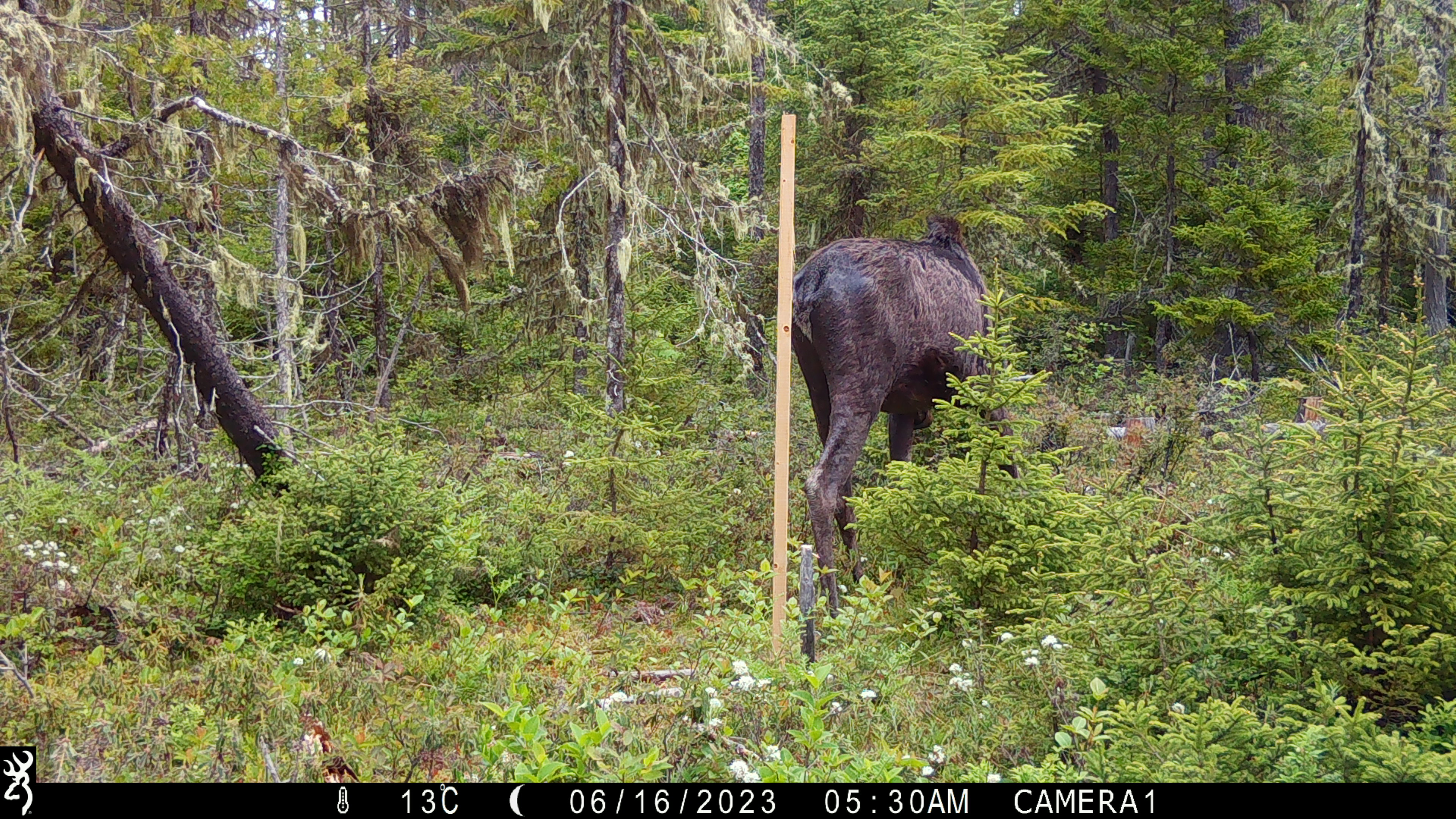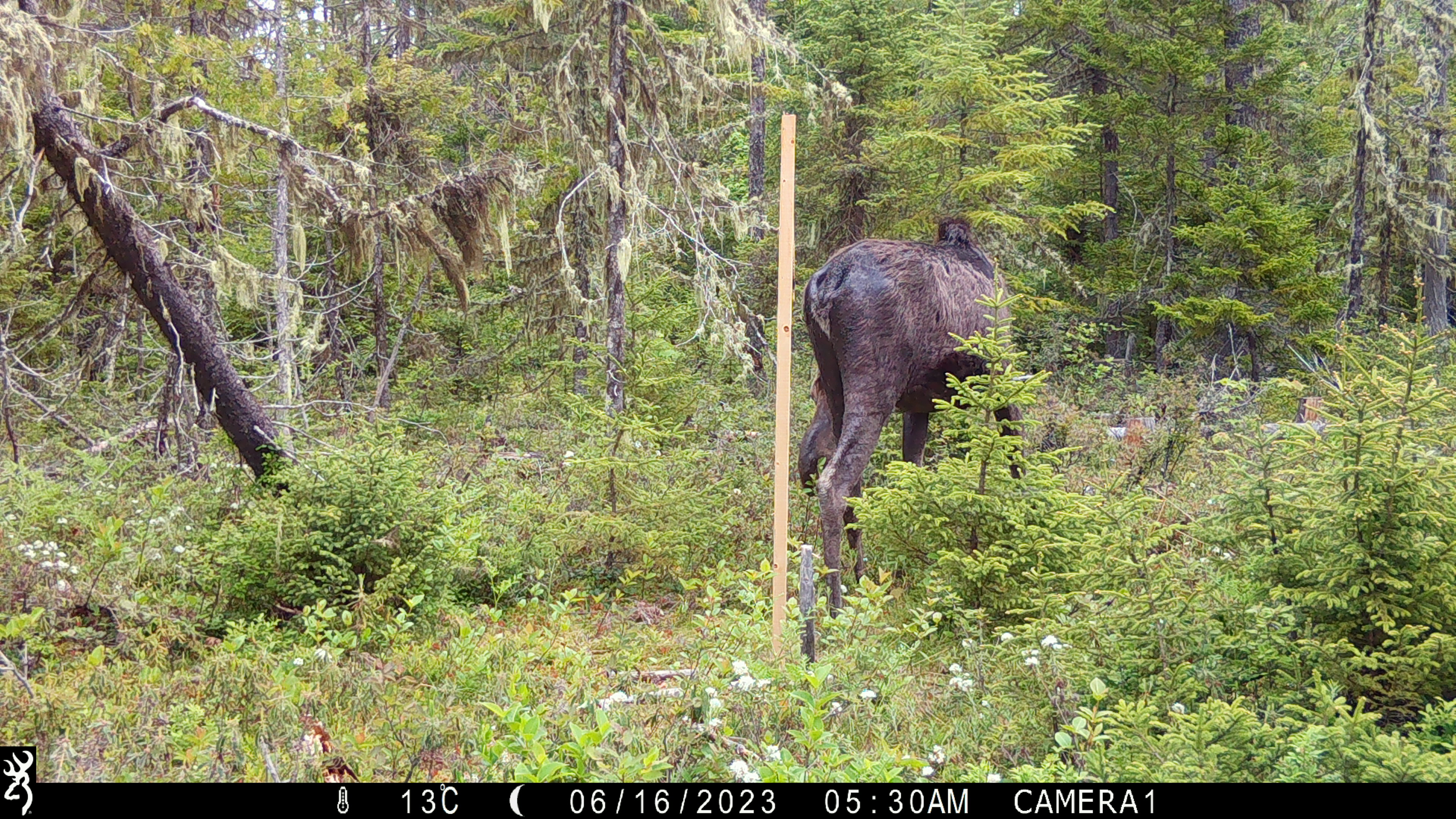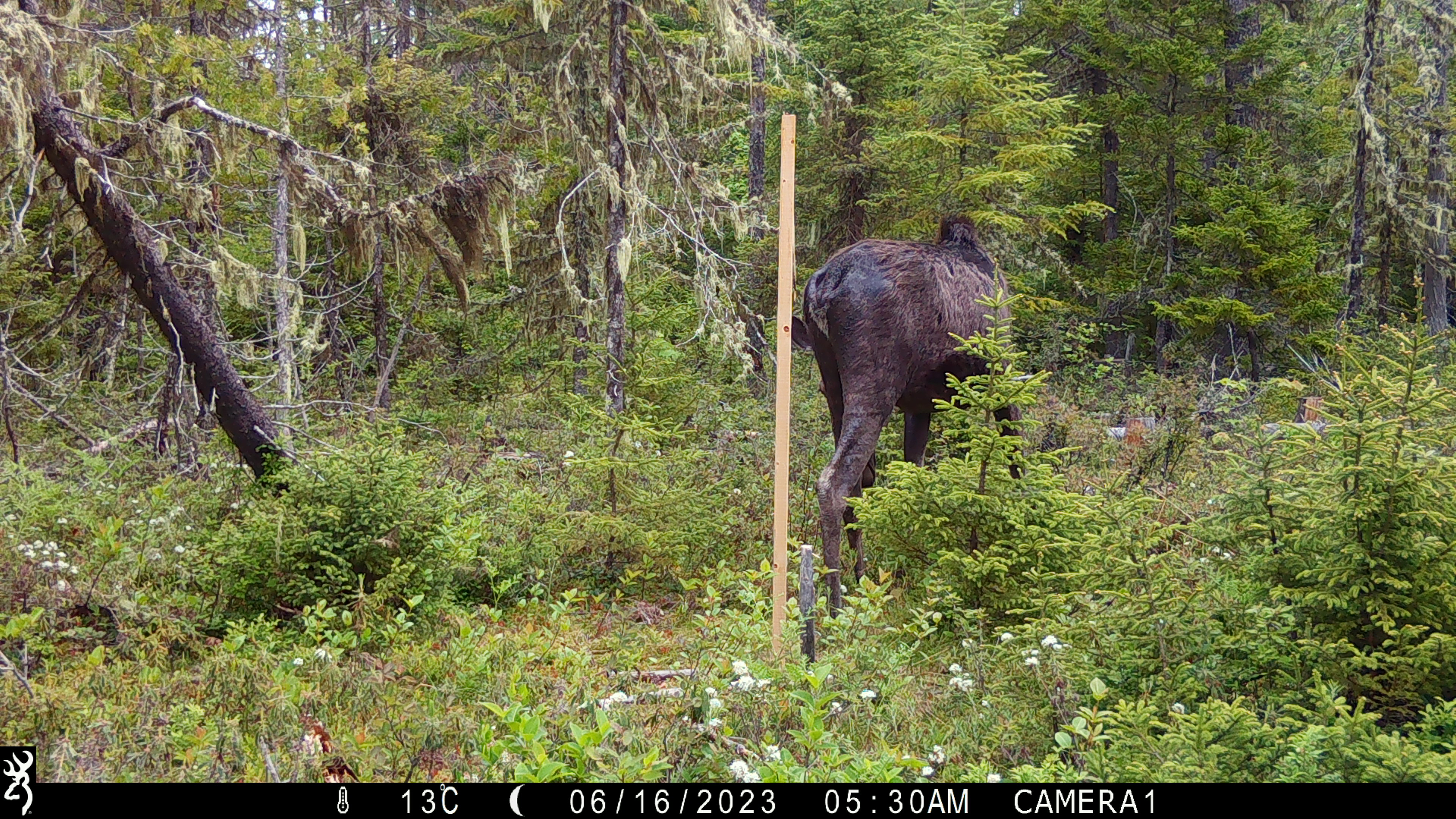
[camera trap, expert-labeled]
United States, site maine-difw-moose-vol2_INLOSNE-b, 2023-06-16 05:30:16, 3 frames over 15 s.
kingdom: Animalia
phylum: Chordata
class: Mammalia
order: Artiodactyla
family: Cervidae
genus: Alces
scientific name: Alces alces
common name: moose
Moose (Alces alces).